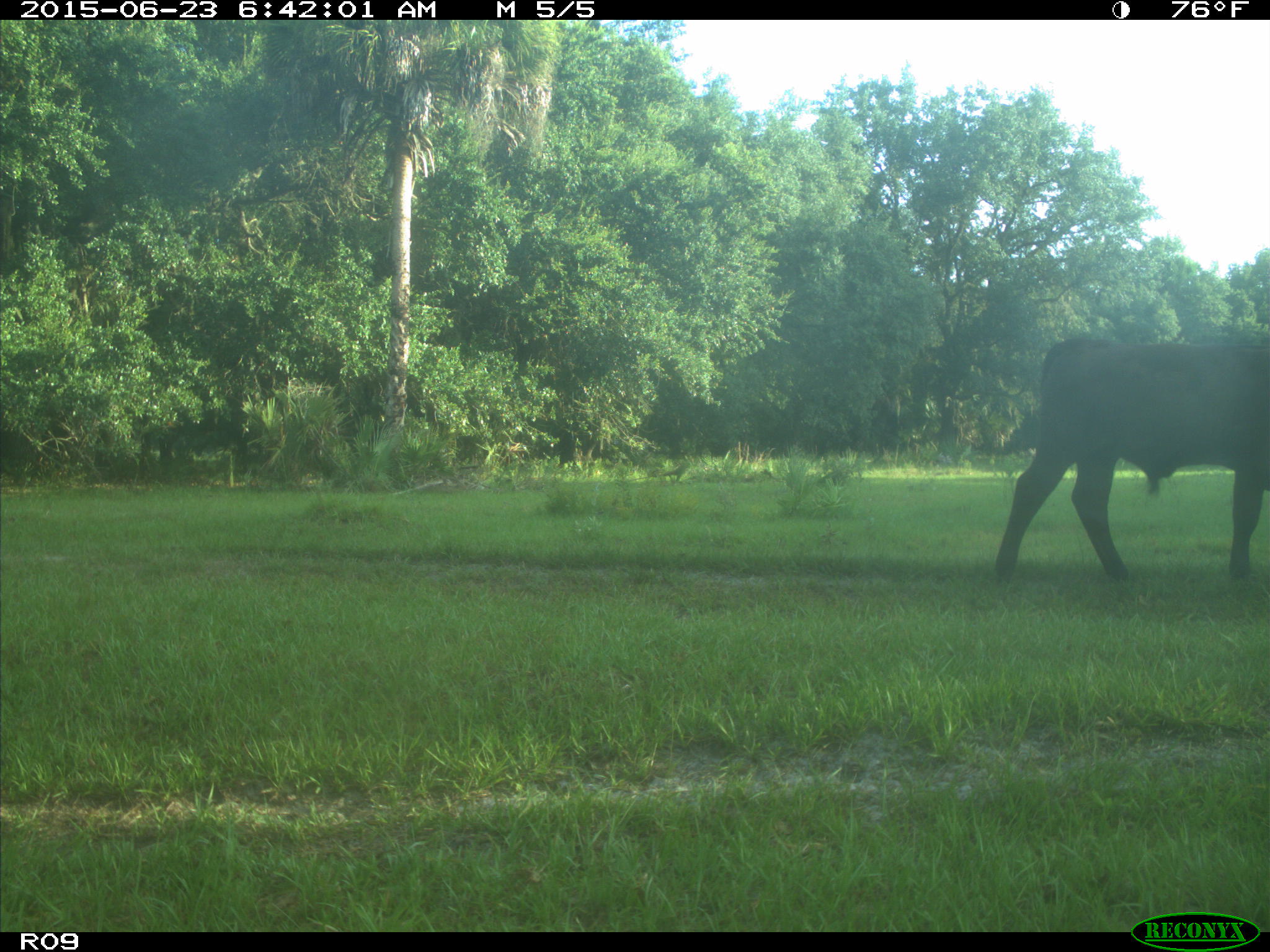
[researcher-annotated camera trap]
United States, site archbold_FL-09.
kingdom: Animalia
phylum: Chordata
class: Mammalia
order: Artiodactyla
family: Bovidae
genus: Bos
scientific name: Bos taurus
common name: domestic cow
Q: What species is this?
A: Bos taurus (domestic cow).